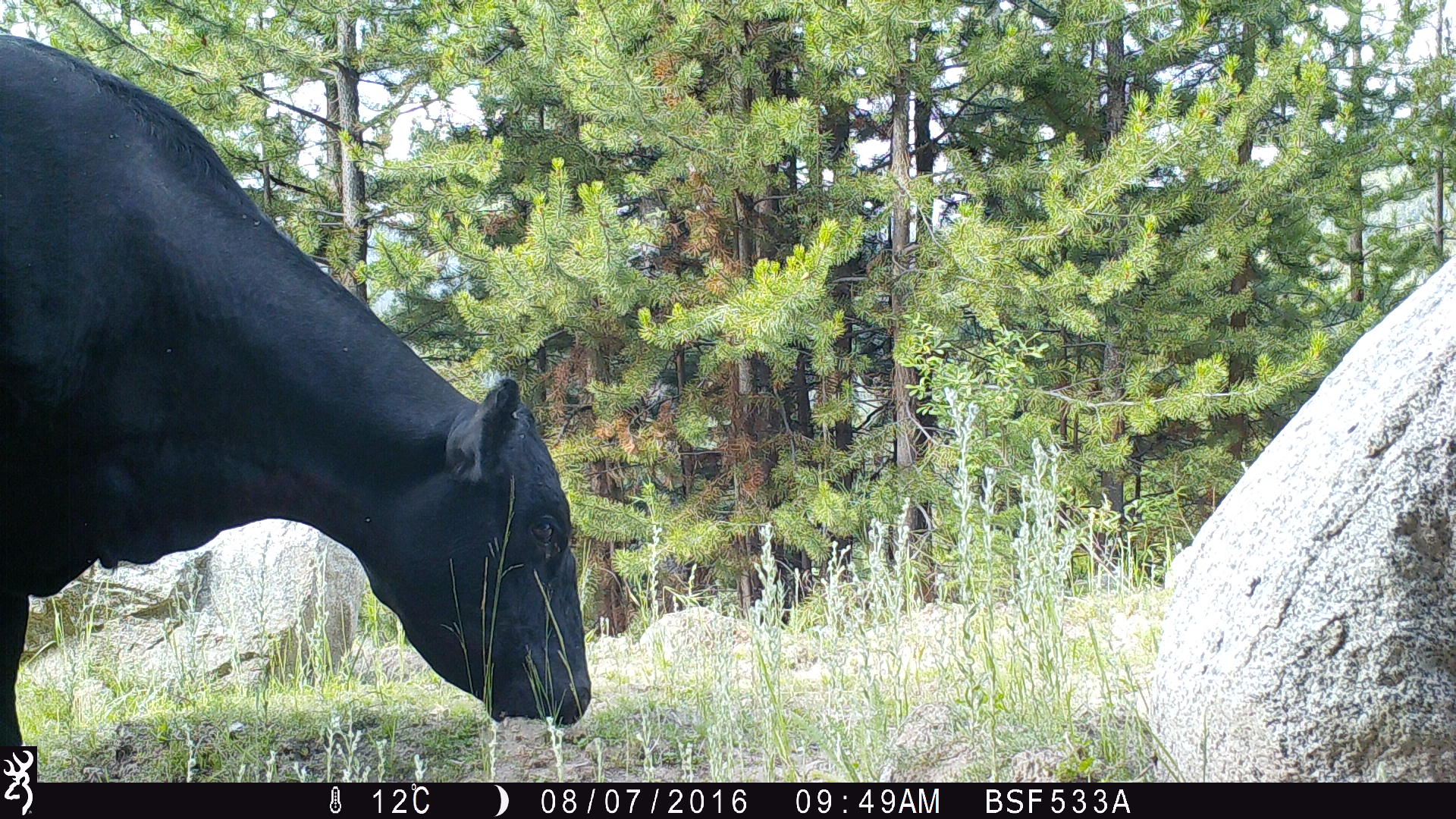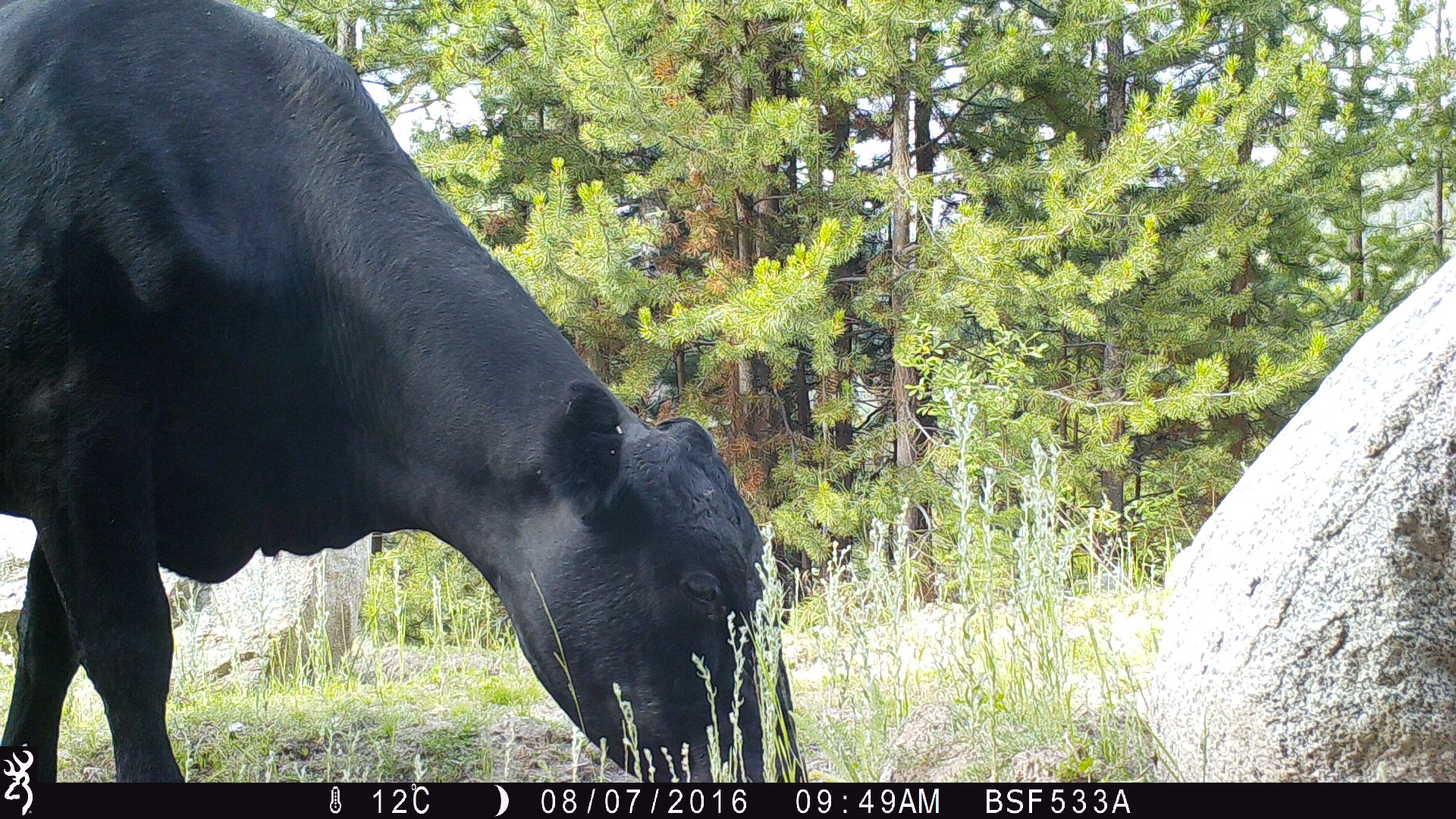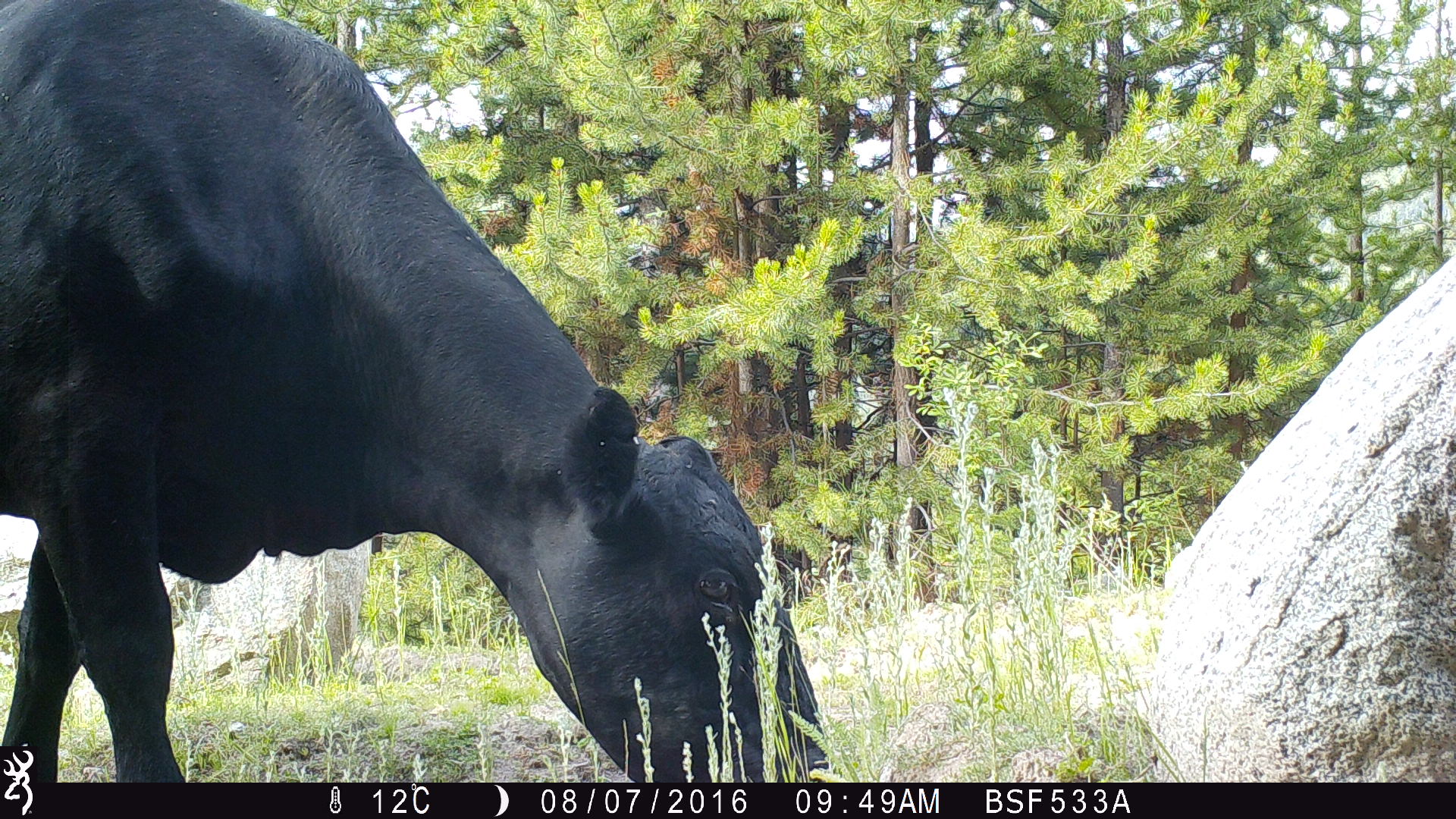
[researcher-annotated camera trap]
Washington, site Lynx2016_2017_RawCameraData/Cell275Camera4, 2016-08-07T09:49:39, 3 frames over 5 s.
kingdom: Animalia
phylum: Chordata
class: Mammalia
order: Artiodactyla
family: Bovidae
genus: Bos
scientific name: Bos taurus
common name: domestic cattle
Domestic cattle (Bos taurus). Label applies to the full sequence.